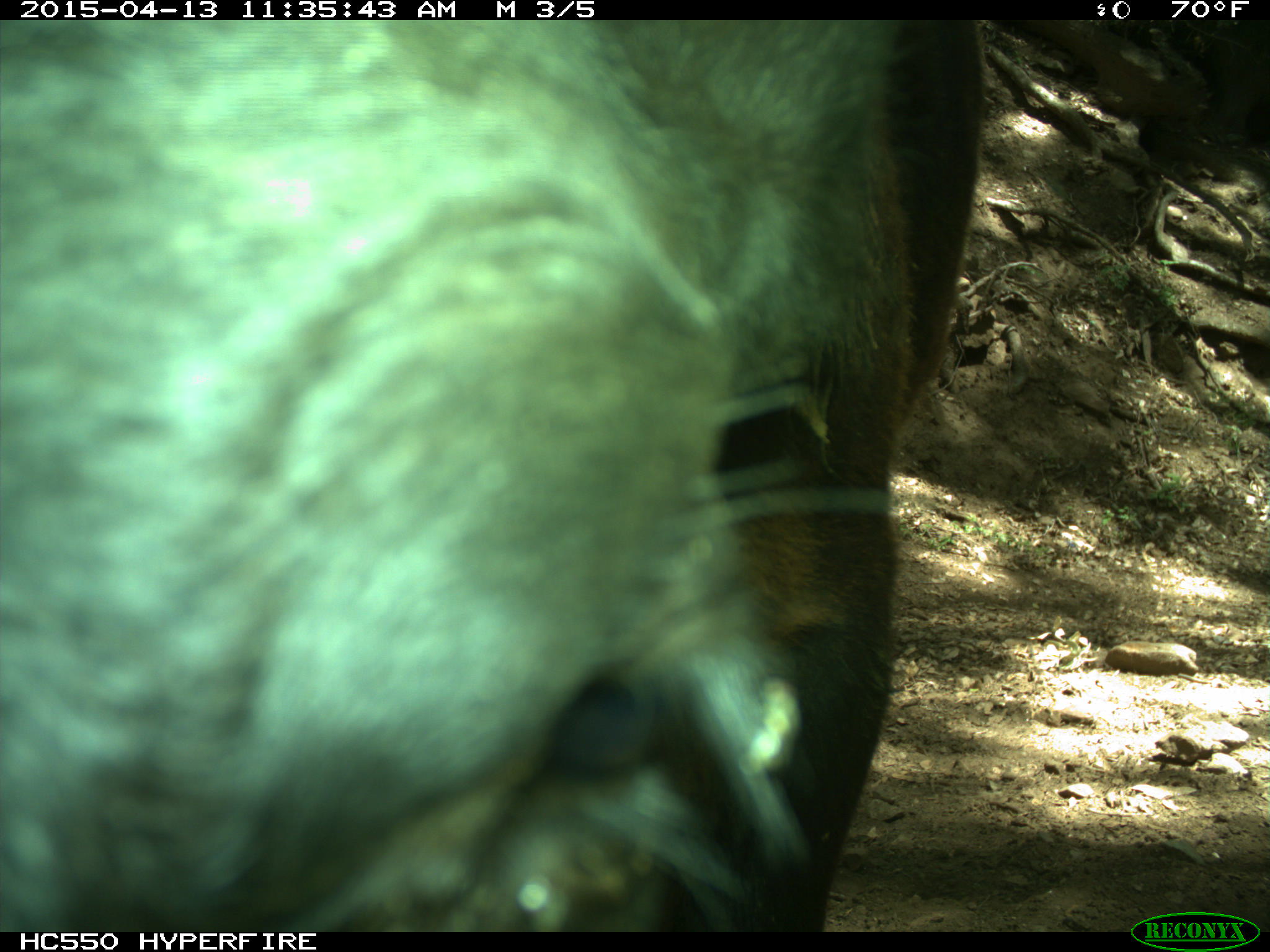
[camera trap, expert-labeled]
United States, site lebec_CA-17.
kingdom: Animalia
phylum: Chordata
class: Mammalia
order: Artiodactyla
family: Bovidae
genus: Bos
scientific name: Bos taurus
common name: domestic cow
Bos taurus (domestic cow).